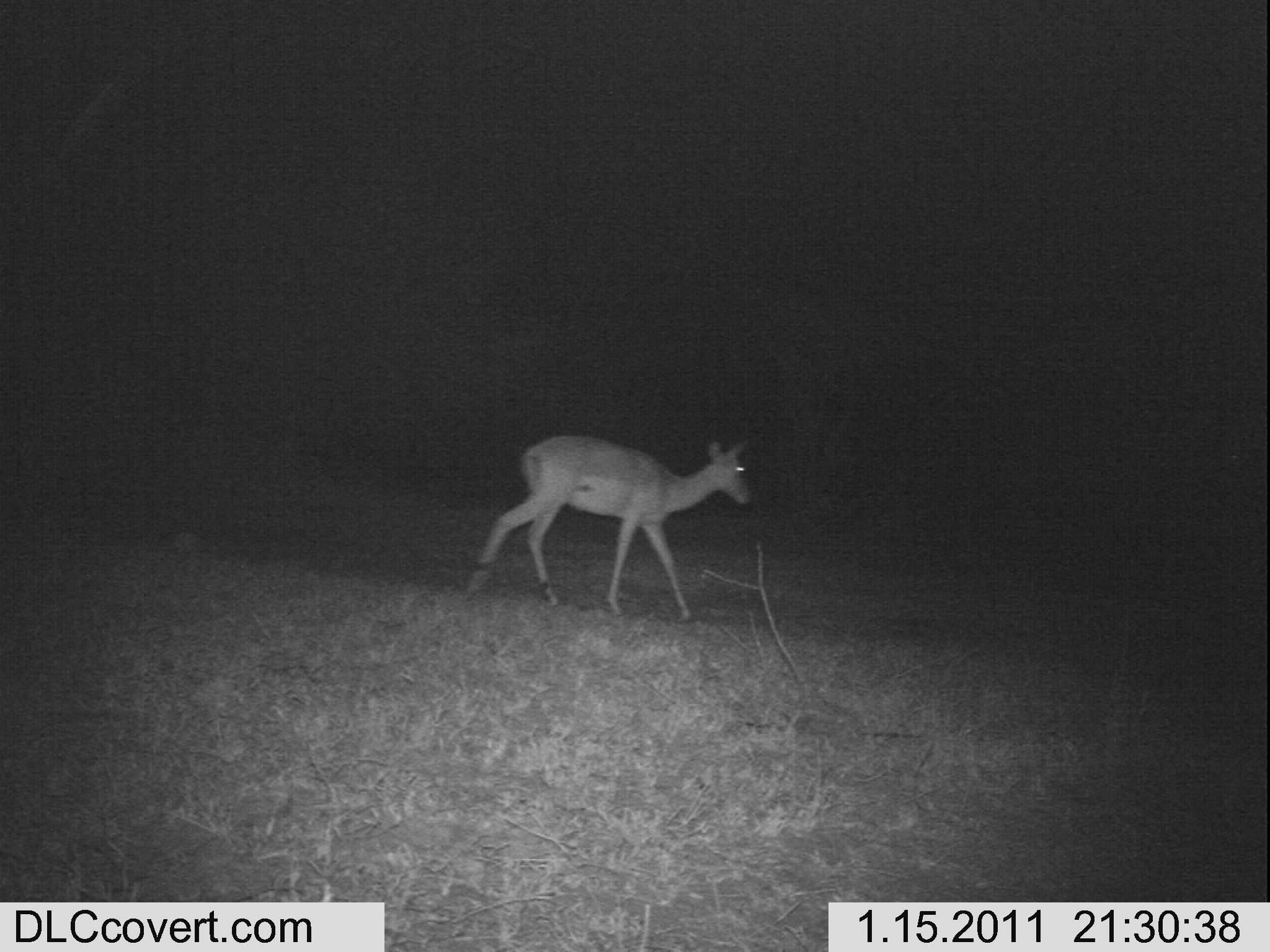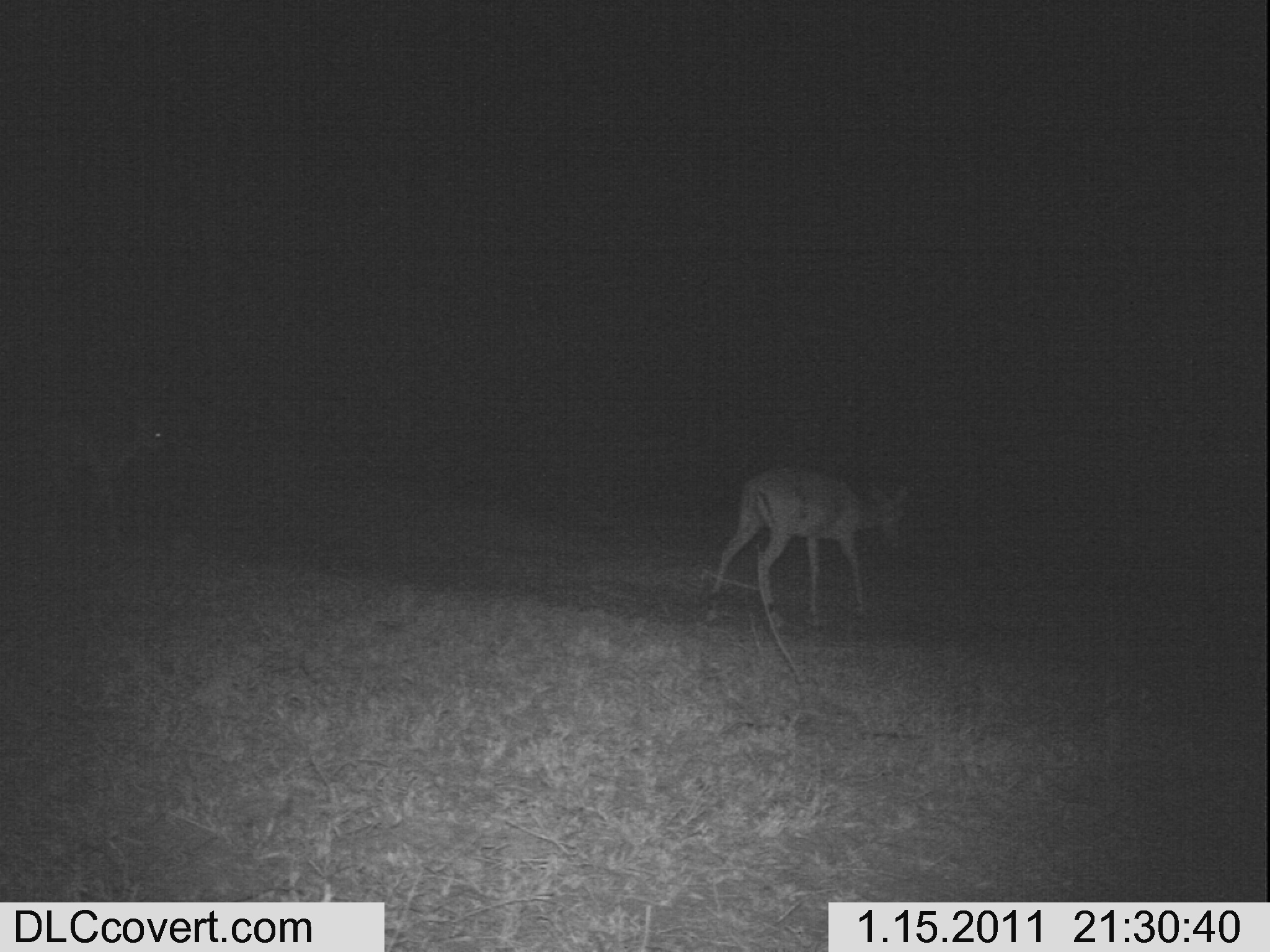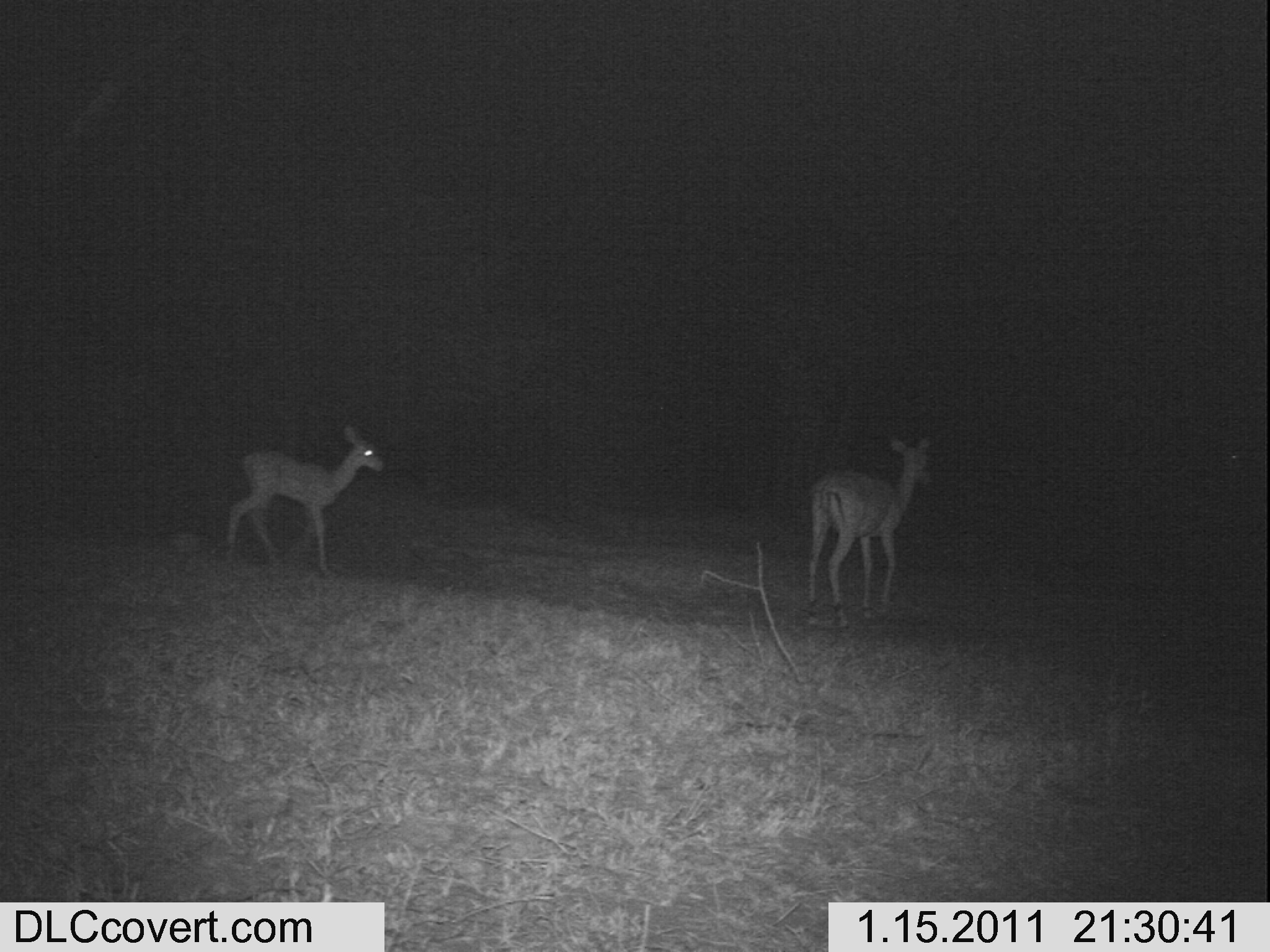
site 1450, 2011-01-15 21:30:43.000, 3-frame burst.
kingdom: Animalia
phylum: Chordata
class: Mammalia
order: Artiodactyla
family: Bovidae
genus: Aepyceros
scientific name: Aepyceros melampus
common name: impala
Aepyceros melampus (impala), count 1.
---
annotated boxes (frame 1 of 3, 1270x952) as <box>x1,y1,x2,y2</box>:
aepyceros melampus: <box>460,431,760,621</box>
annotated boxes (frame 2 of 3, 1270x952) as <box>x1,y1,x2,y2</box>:
aepyceros melampus: <box>698,463,910,637</box>; <box>2,395,177,549</box>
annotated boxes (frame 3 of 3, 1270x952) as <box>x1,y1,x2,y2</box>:
aepyceros melampus: <box>803,428,938,634</box>; <box>218,419,385,579</box>